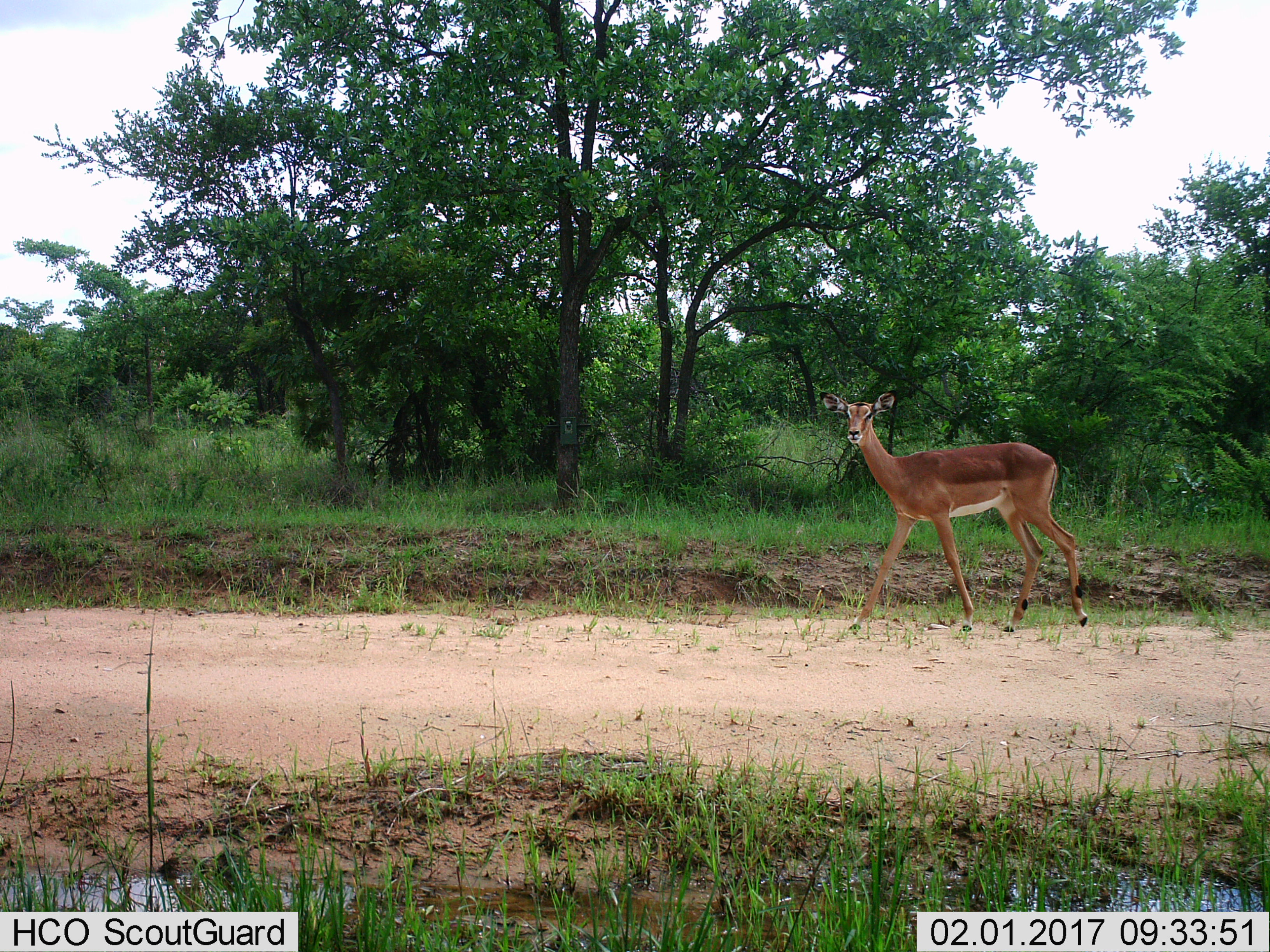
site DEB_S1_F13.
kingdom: Animalia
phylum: Chordata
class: Mammalia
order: Artiodactyla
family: Bovidae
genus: Aepyceros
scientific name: Aepyceros melampus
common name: impala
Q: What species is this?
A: Impala (Aepyceros melampus).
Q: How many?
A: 1.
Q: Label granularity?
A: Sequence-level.